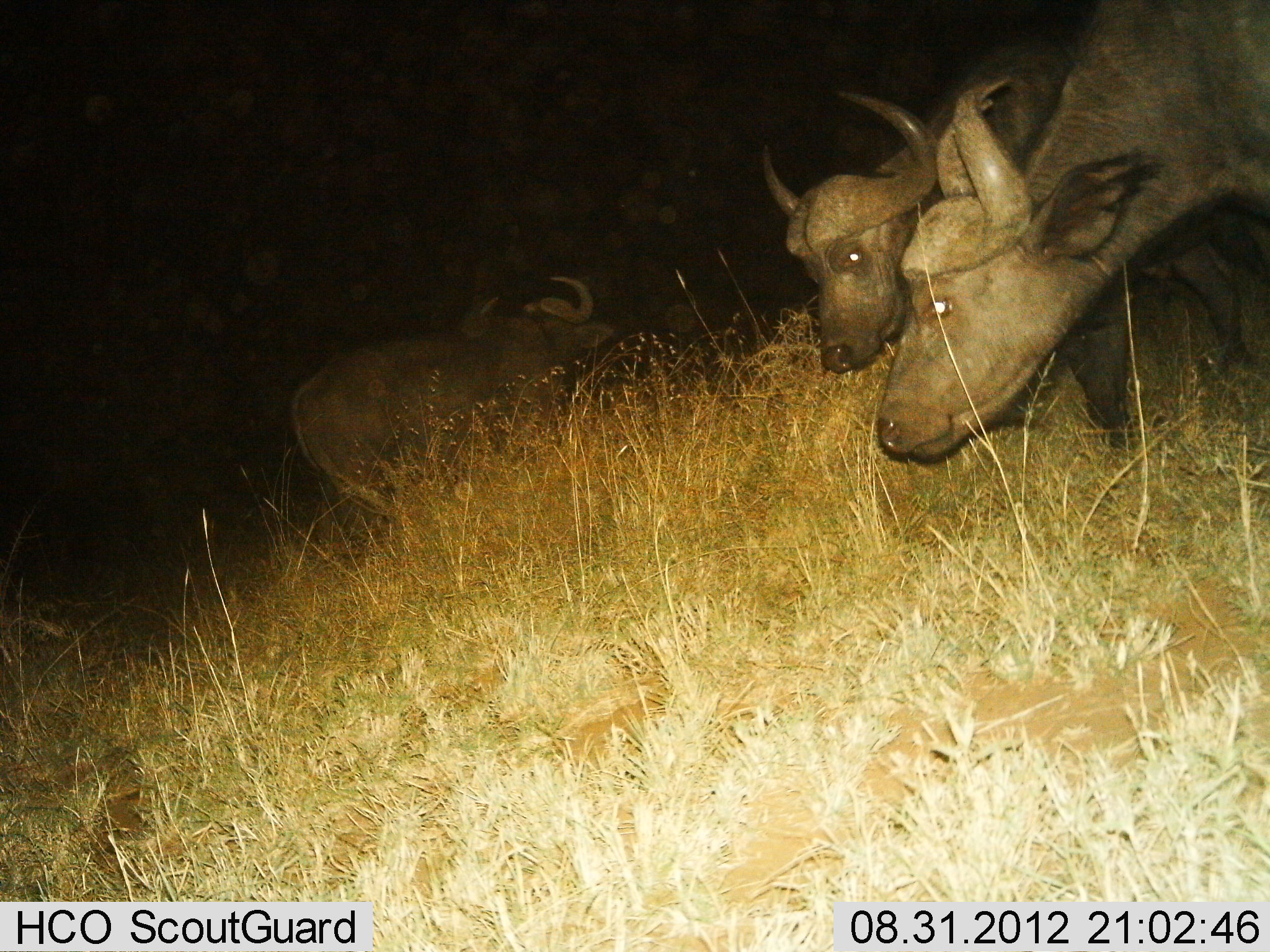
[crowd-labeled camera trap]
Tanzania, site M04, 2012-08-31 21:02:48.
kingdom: Animalia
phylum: Chordata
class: Mammalia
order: Artiodactyla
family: Bovidae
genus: Syncerus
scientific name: Syncerus caffer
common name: cape buffalo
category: buffalo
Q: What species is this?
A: Buffalo (cape buffalo) (Syncerus caffer).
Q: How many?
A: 3.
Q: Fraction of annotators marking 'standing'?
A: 60%.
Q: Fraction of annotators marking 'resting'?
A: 0%.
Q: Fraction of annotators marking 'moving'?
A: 40%.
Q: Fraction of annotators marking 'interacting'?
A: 10%.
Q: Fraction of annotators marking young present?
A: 10%.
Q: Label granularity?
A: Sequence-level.